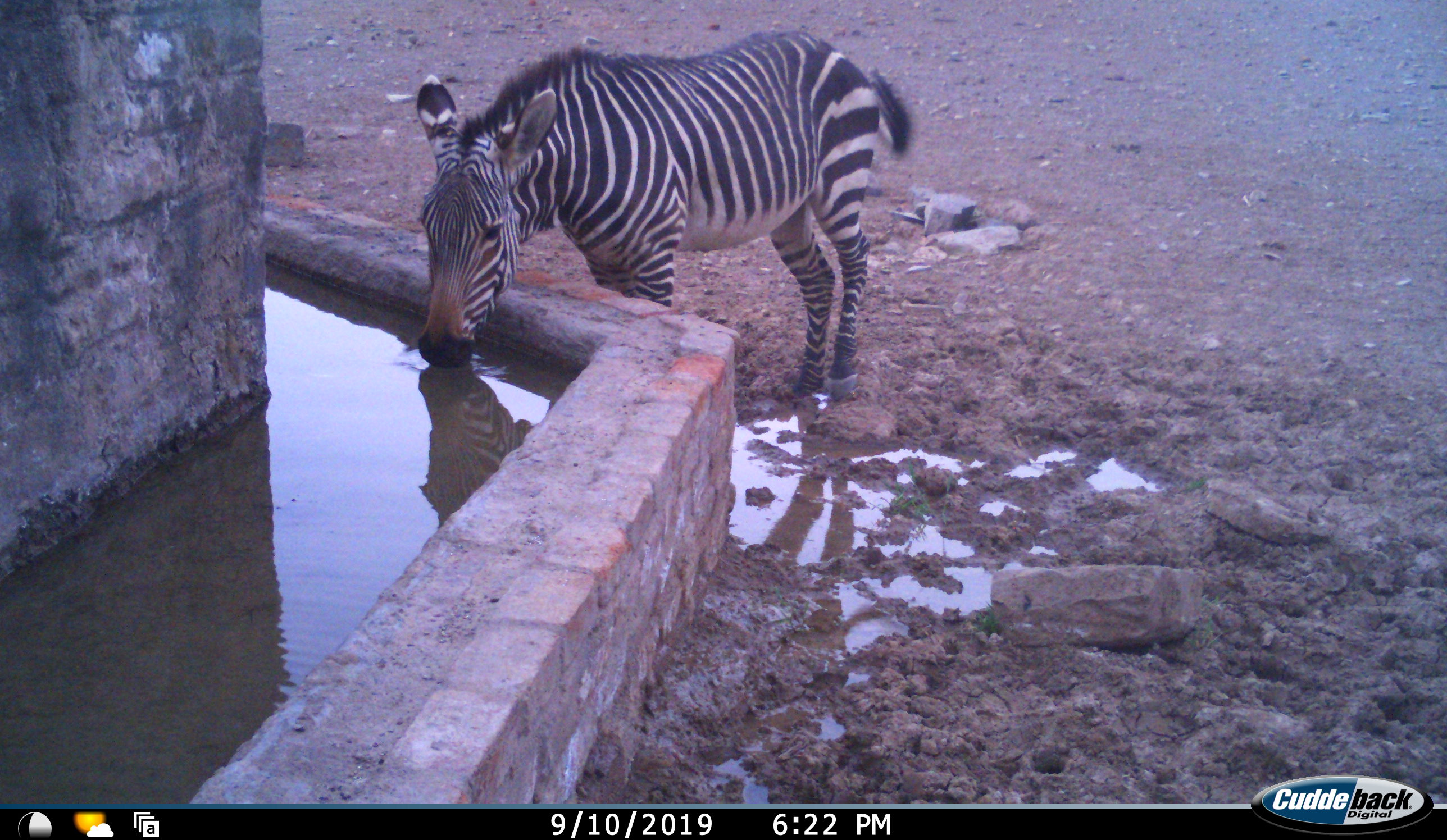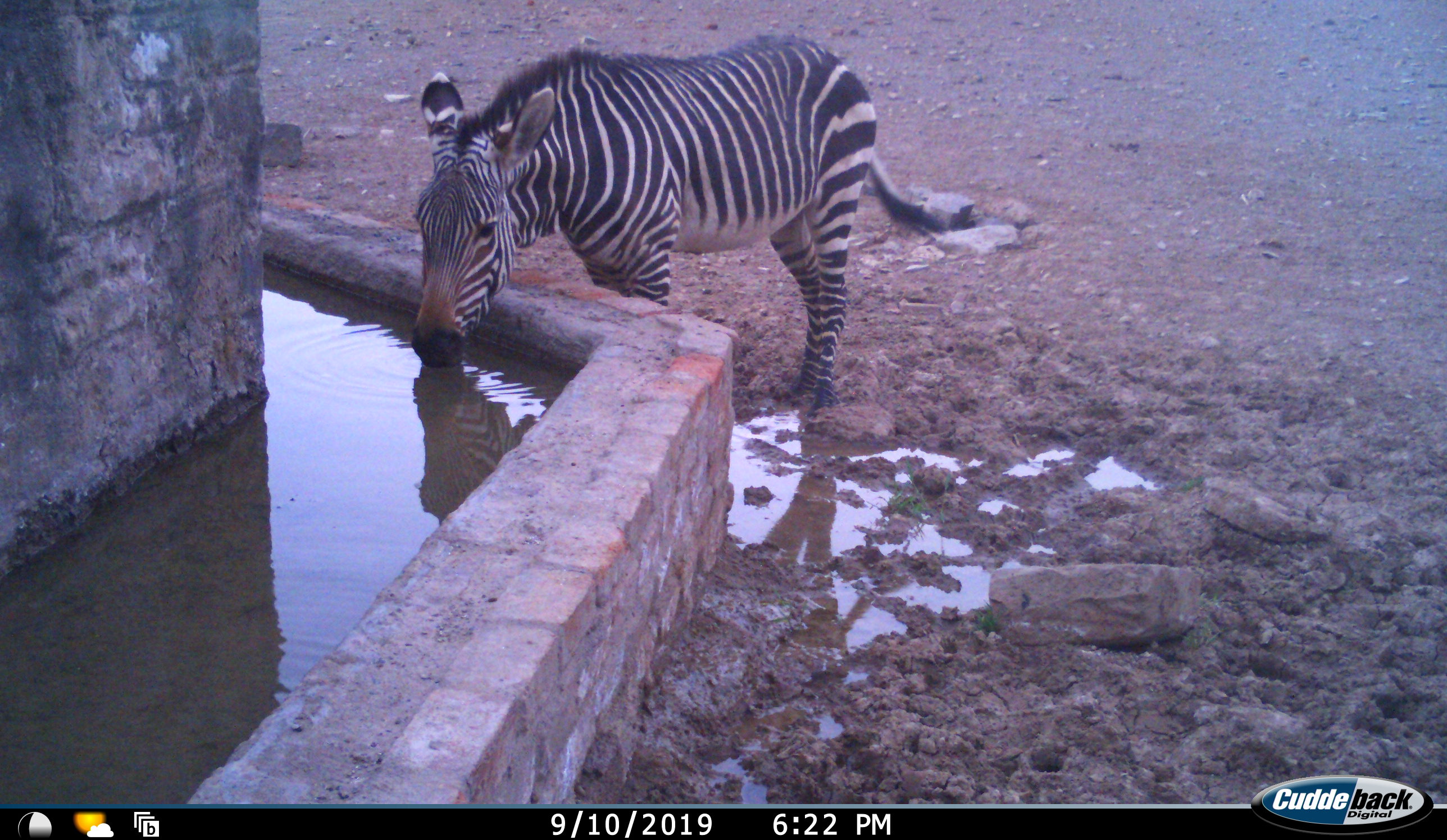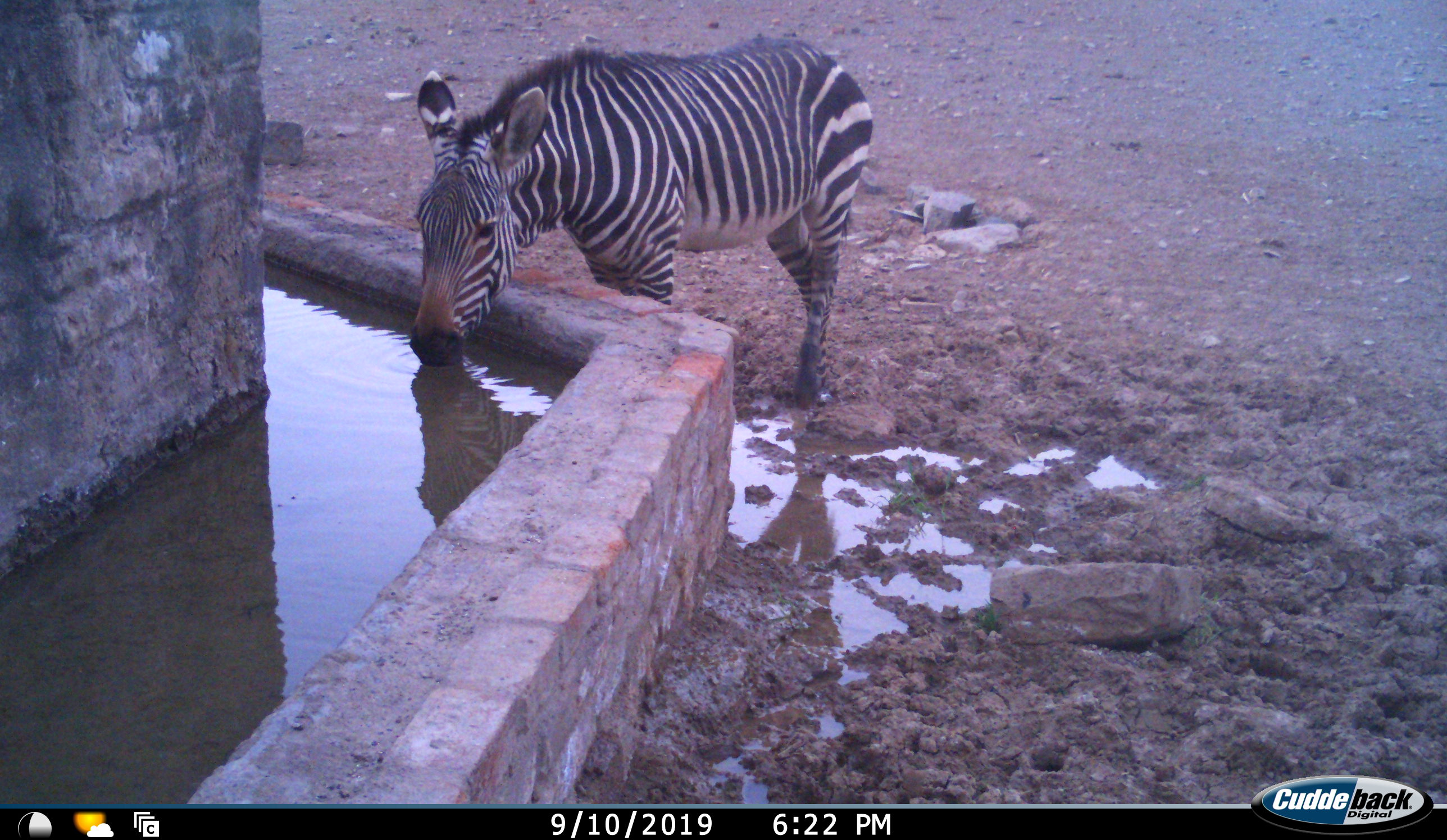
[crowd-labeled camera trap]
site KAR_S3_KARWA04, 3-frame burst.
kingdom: Animalia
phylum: Chordata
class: Mammalia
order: Perissodactyla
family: Equidae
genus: Equus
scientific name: Equus zebra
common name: mountain zebra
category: zebramountain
Zebramountain (mountain zebra) (Equus zebra), count 1. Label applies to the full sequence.